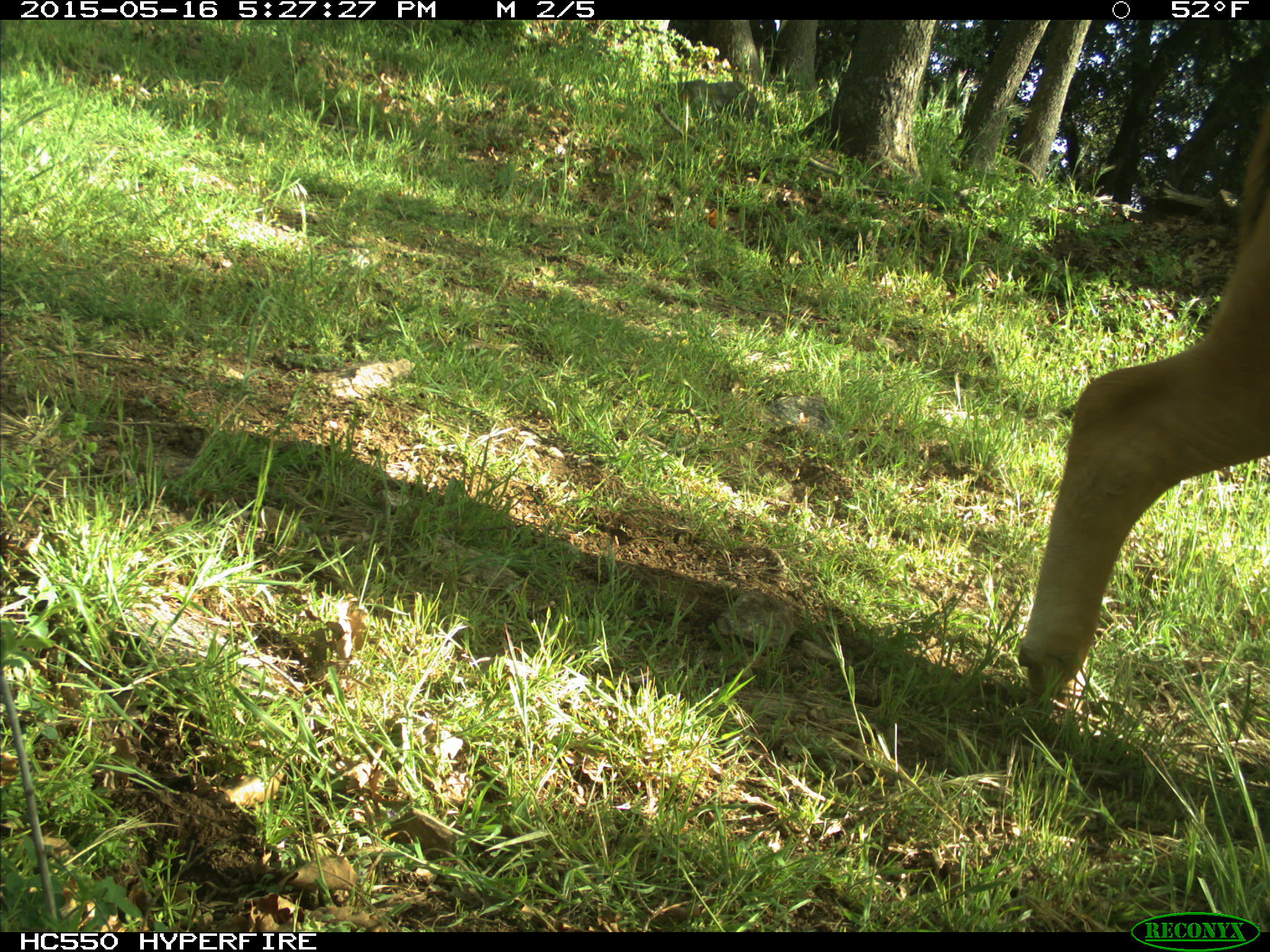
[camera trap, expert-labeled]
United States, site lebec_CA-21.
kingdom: Animalia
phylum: Chordata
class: Mammalia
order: Artiodactyla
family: Bovidae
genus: Bos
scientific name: Bos taurus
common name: domestic cow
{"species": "Bos taurus (domestic cow)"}